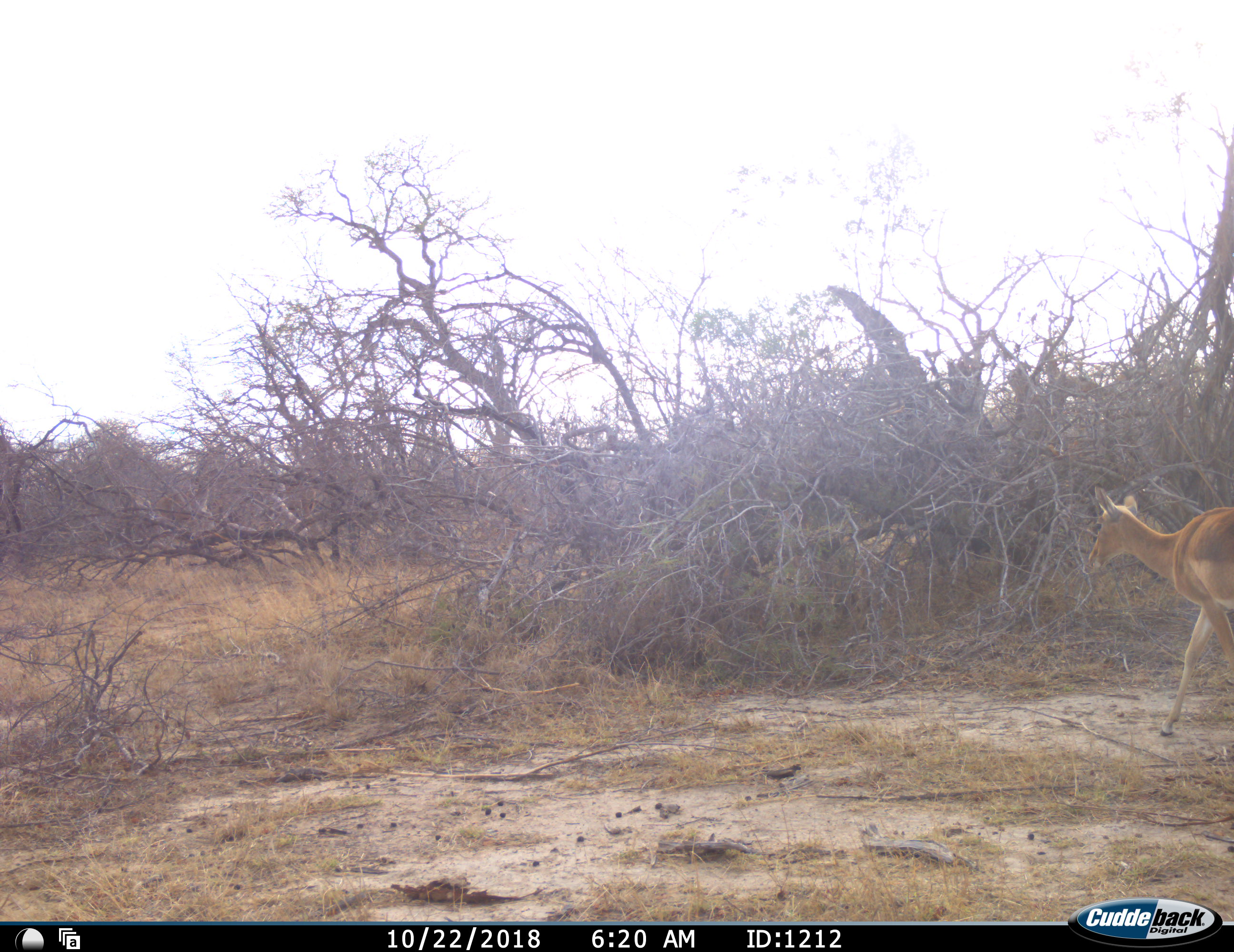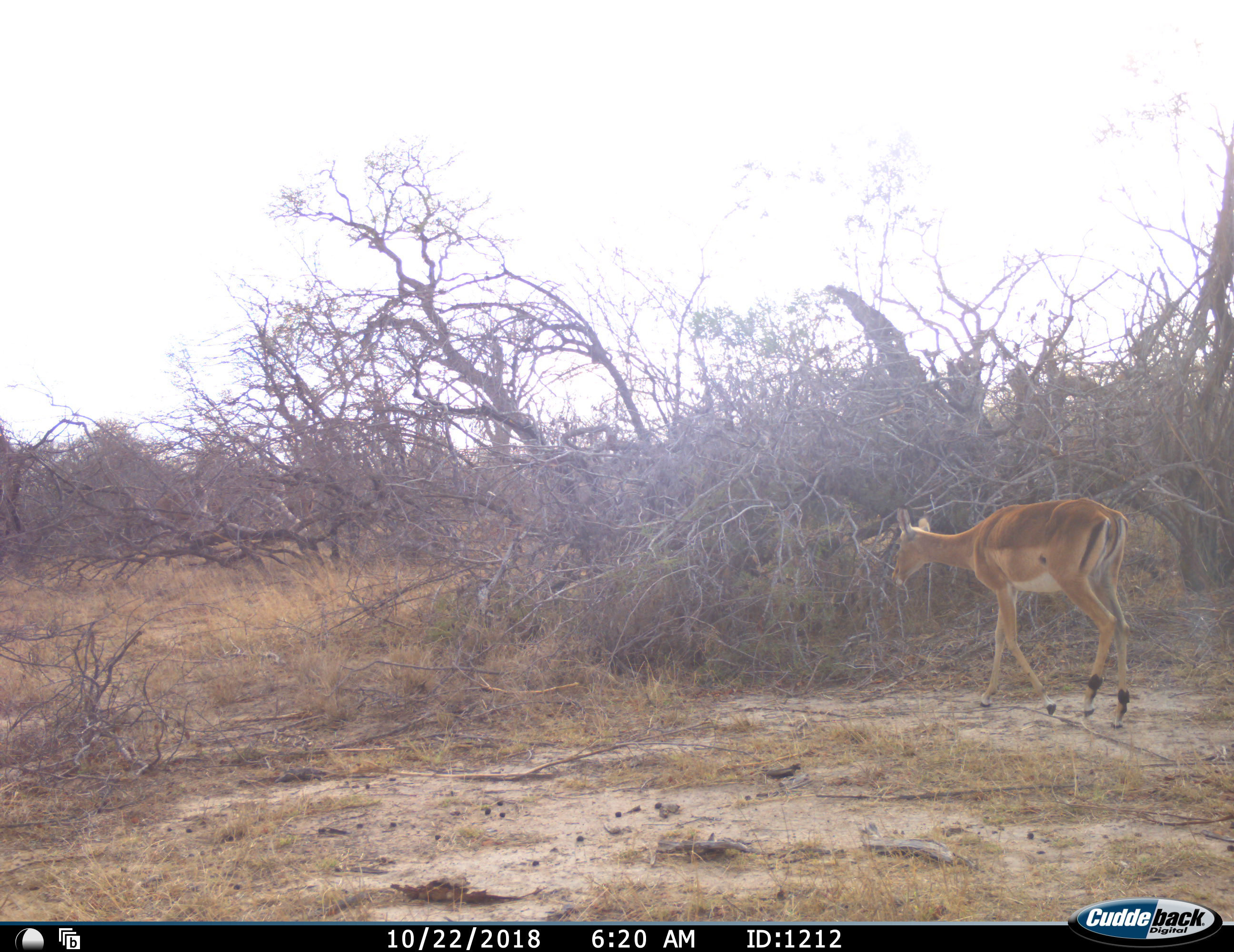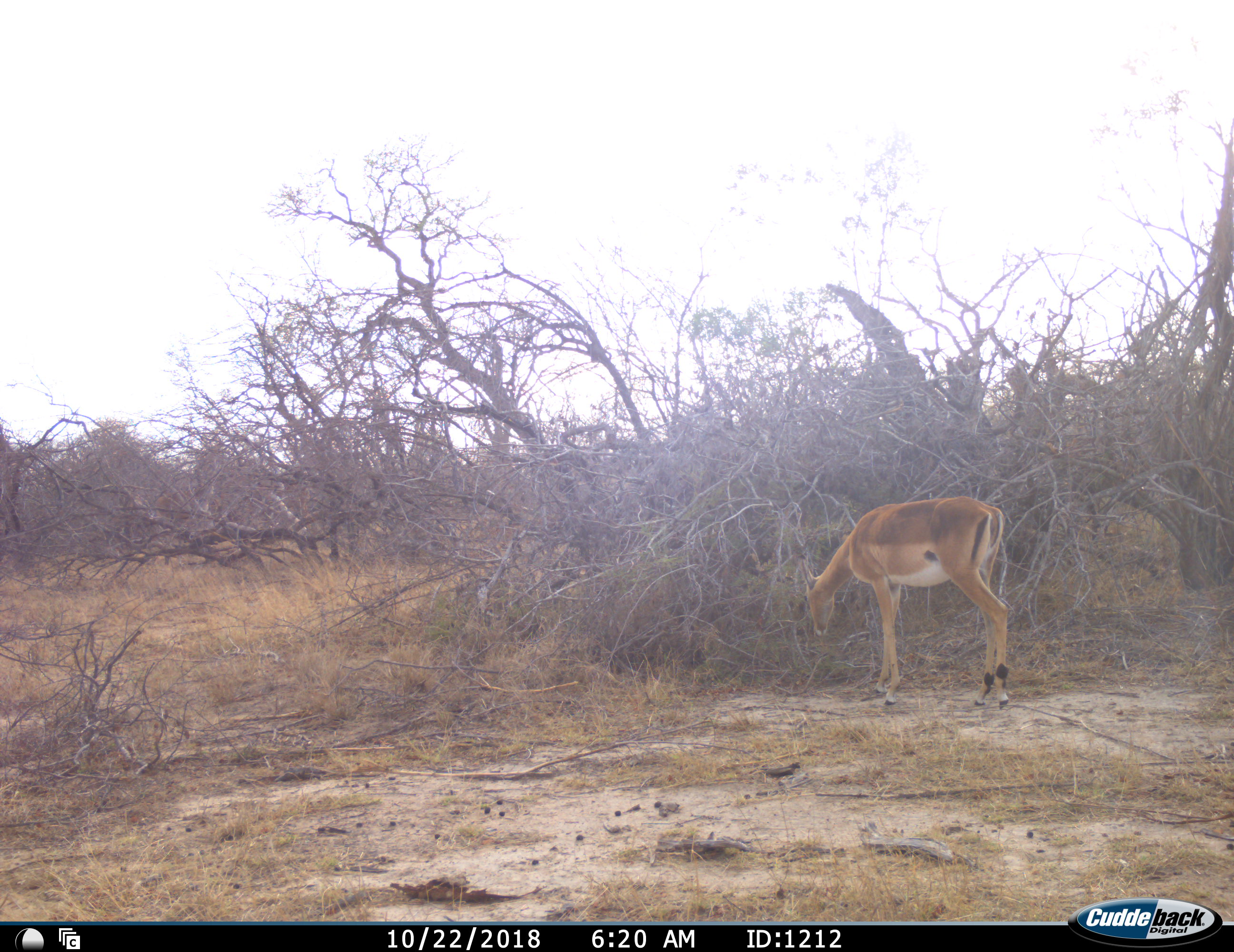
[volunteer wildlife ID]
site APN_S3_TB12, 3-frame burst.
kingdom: Animalia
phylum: Chordata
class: Mammalia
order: Artiodactyla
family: Bovidae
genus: Aepyceros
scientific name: Aepyceros melampus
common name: impala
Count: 1.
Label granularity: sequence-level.